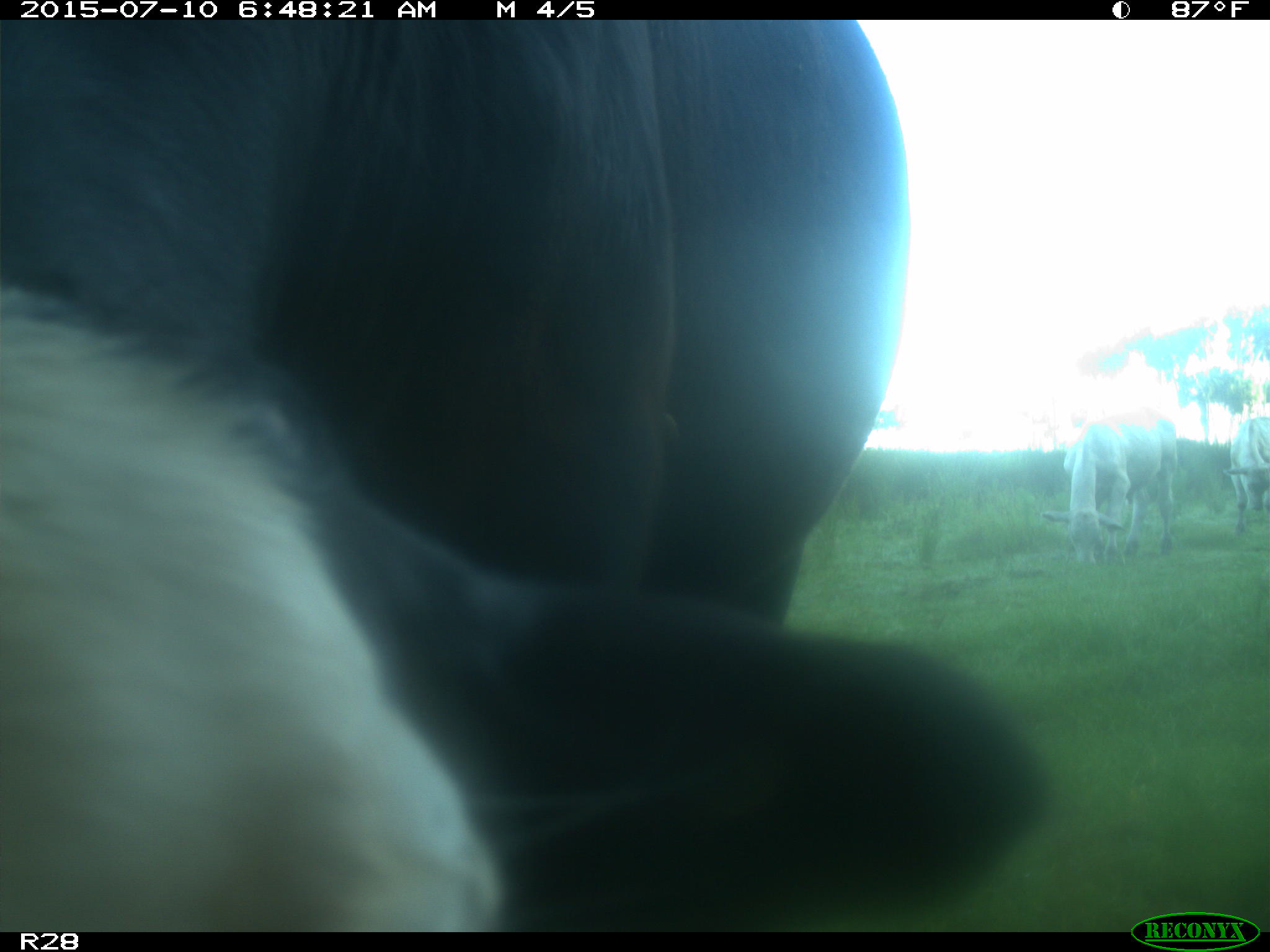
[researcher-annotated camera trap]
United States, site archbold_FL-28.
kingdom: Animalia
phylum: Chordata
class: Mammalia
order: Artiodactyla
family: Bovidae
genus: Bos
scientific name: Bos taurus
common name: domestic cow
Bos taurus (domestic cow).